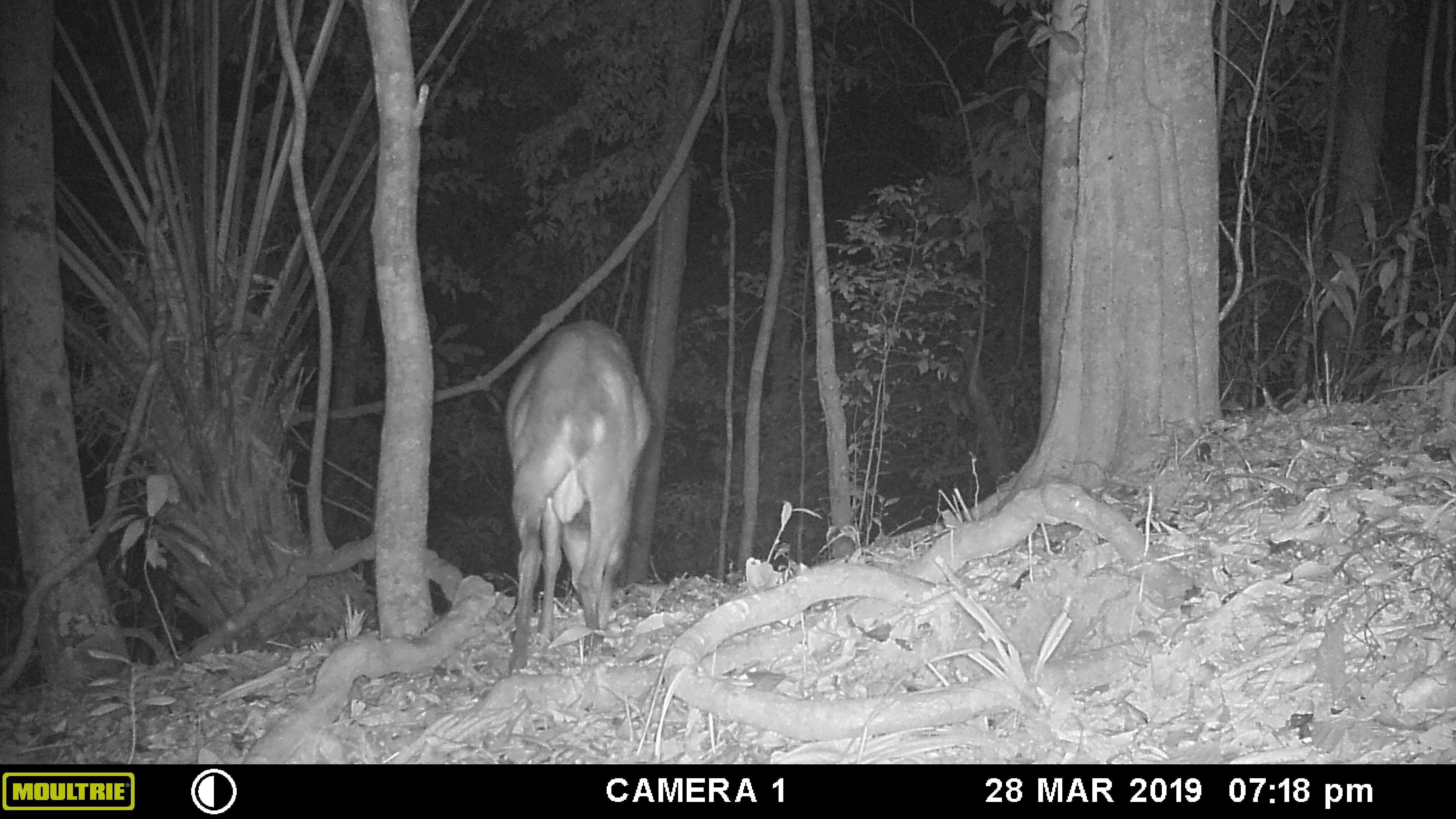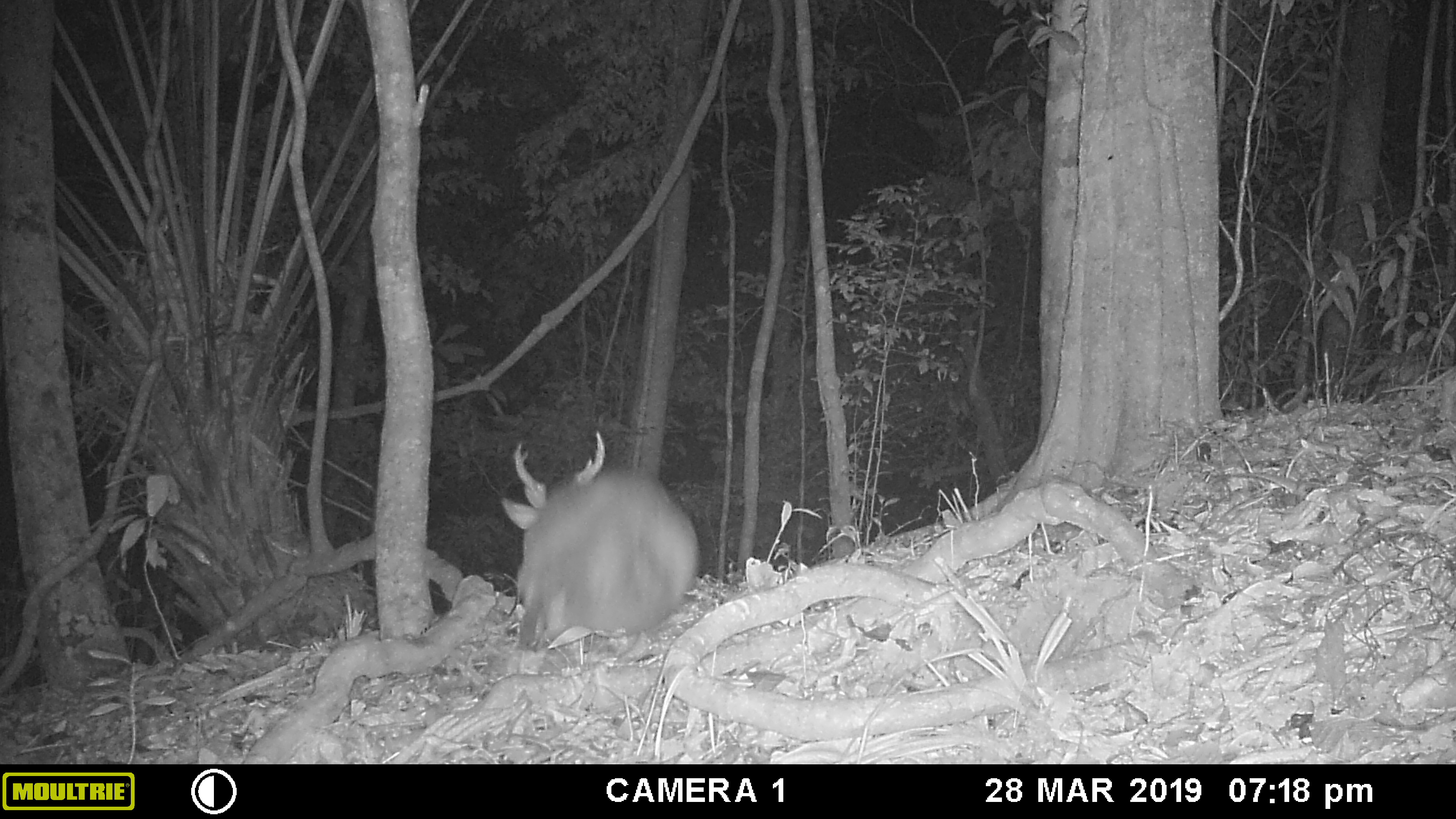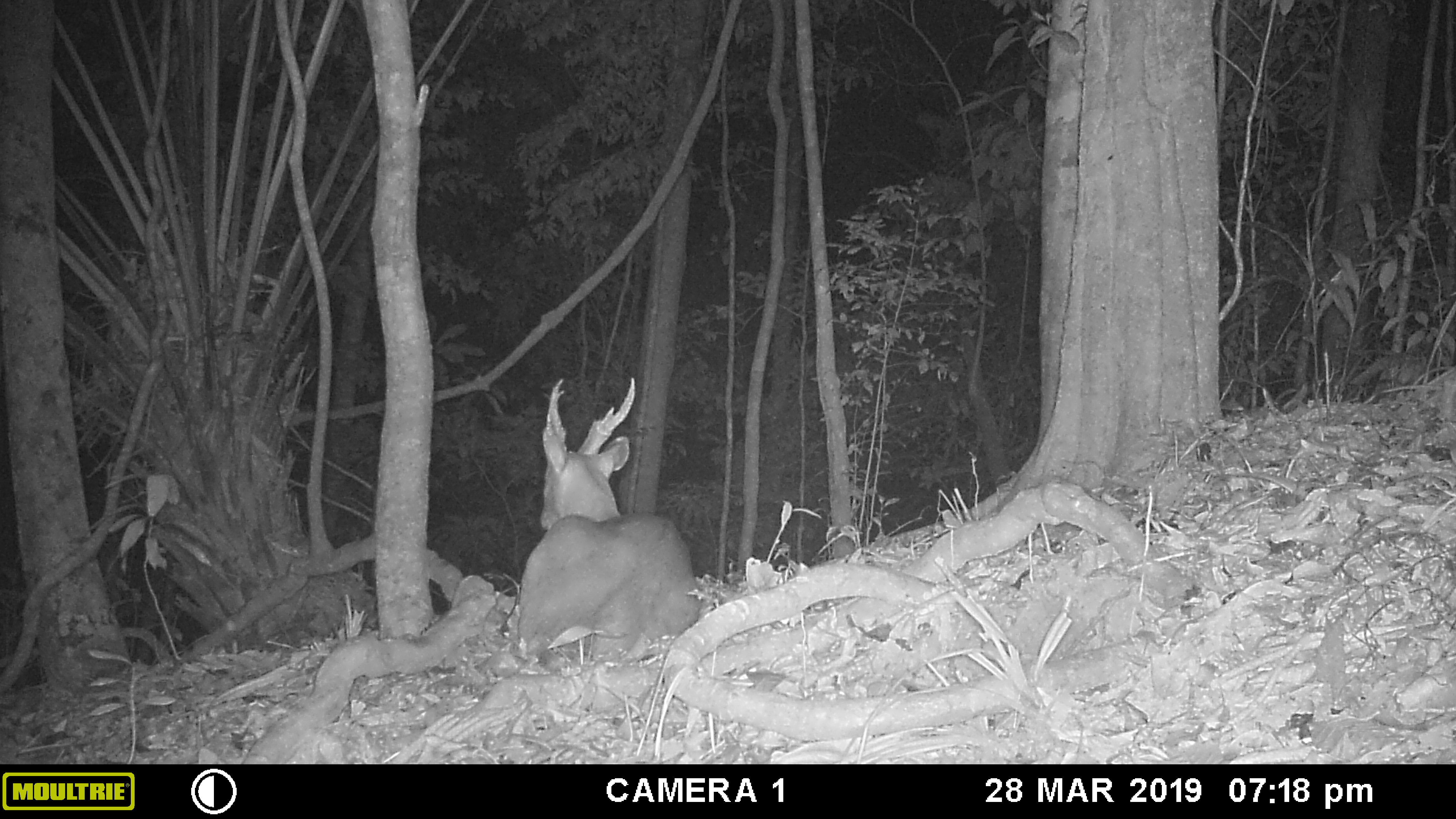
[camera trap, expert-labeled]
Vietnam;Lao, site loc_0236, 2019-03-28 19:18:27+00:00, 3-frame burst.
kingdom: Animalia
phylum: Chordata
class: Mammalia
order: Artiodactyla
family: Cervidae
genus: Muntiacus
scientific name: Muntiacus vuquangensis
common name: large-antlered muntjac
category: large antlered muntjac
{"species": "large antlered muntjac (large-antlered muntjac) (Muntiacus vuquangensis)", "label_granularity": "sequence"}